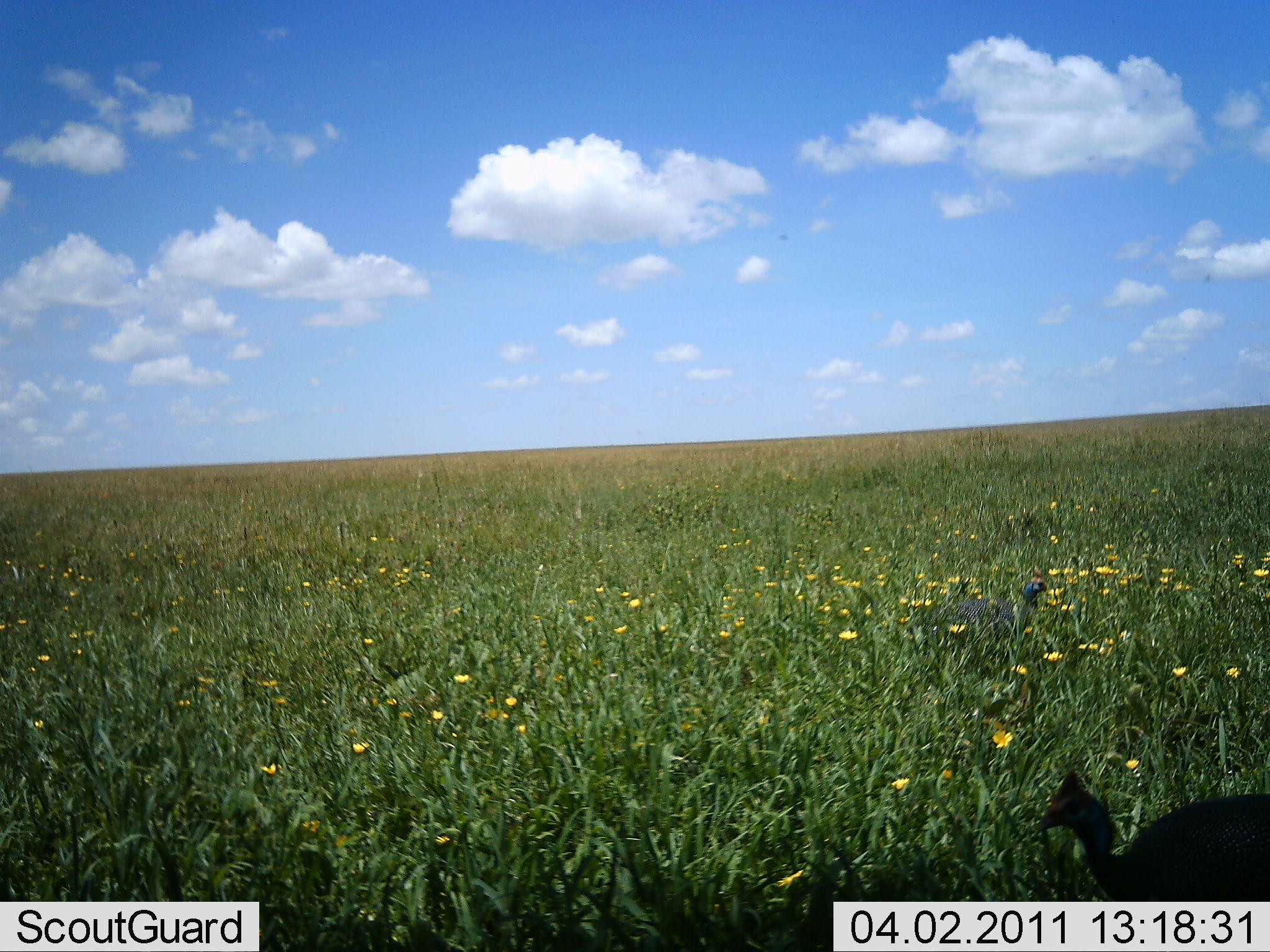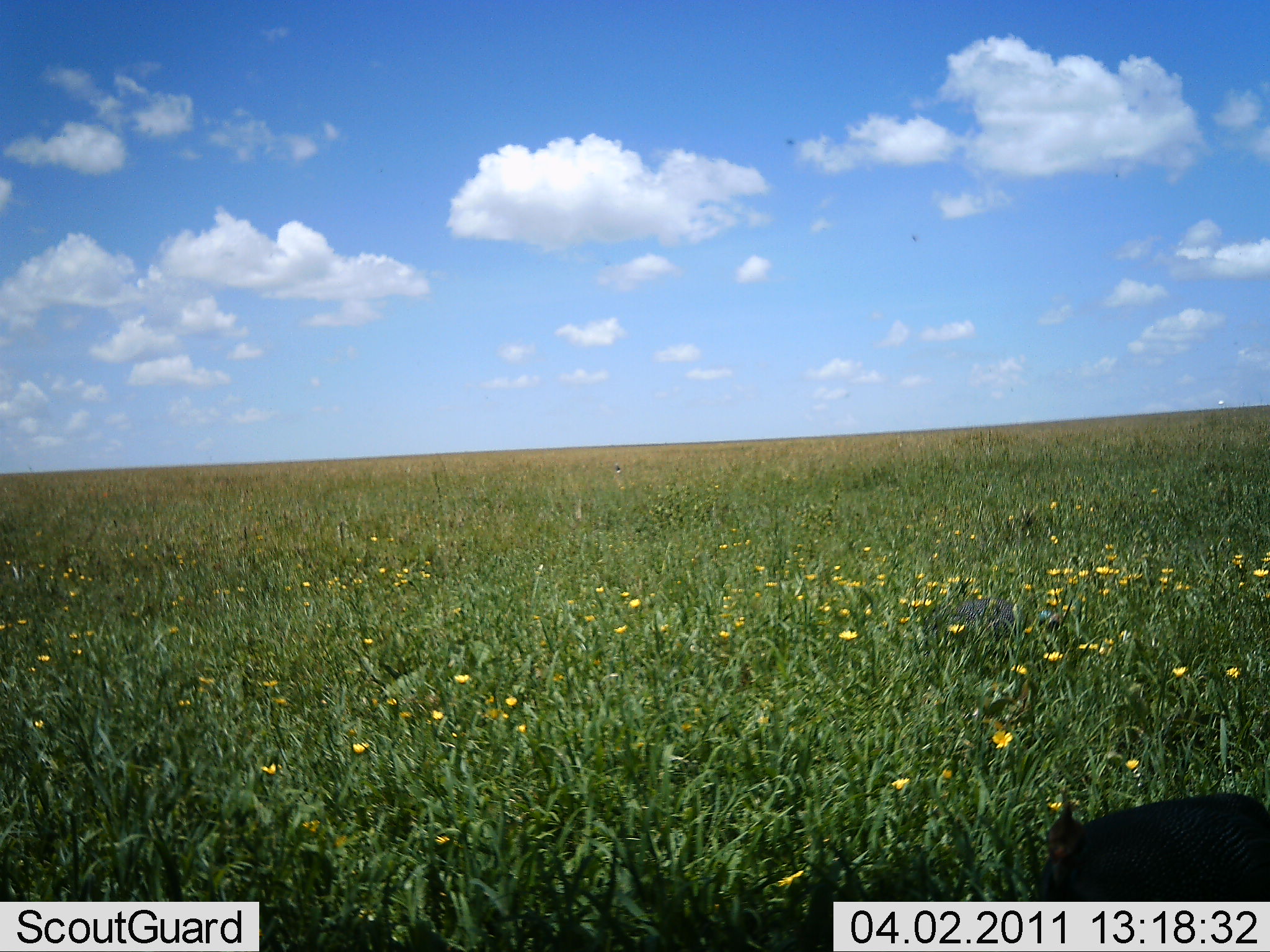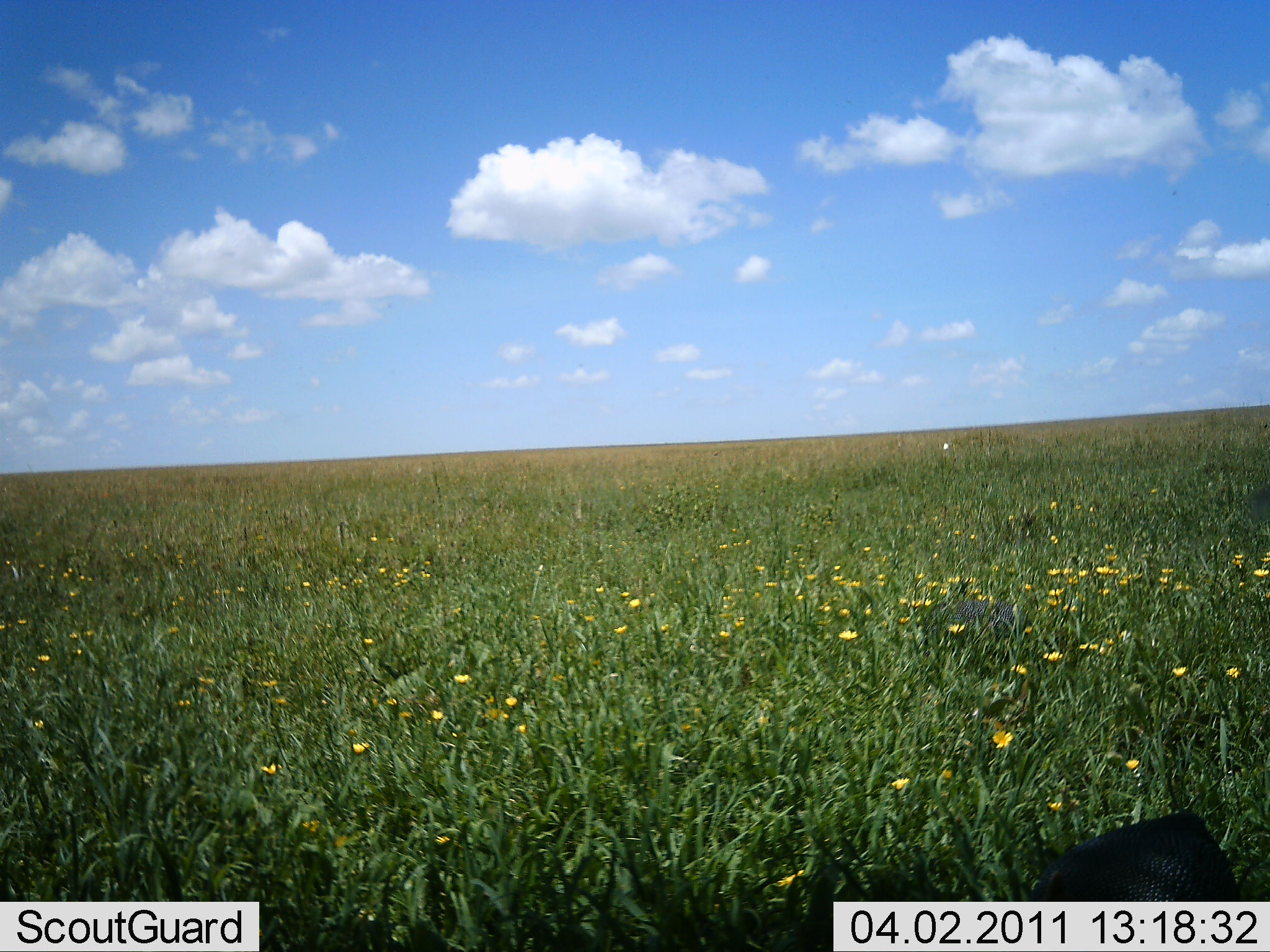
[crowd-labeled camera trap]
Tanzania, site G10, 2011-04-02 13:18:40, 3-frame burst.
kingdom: Animalia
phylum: Chordata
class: Aves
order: Galliformes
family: Numididae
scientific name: Numididae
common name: guinea fowl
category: guineafowl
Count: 2.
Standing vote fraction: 30%.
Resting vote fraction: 0%.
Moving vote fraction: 30%.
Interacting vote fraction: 0%.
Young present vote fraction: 0%.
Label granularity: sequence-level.